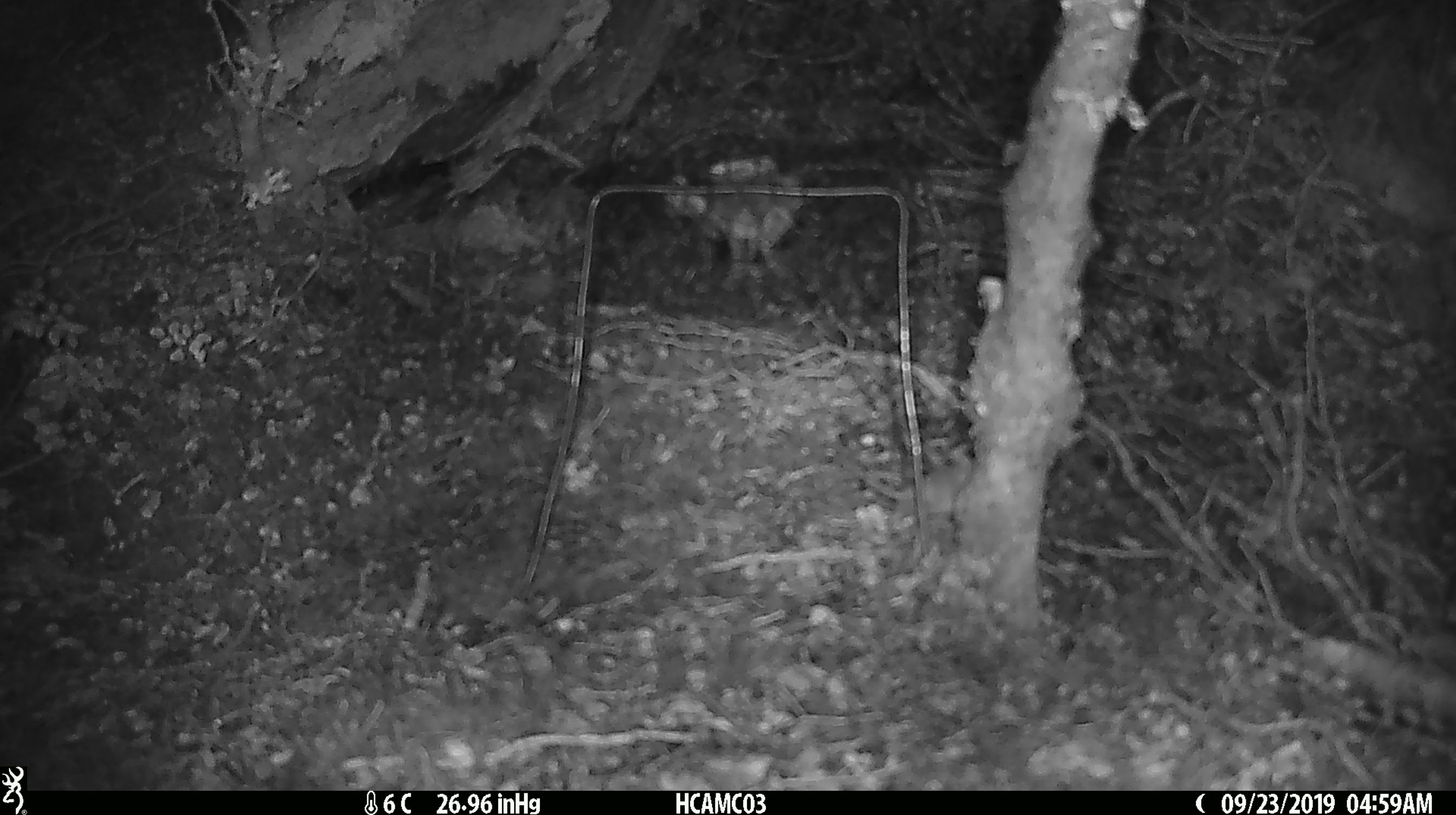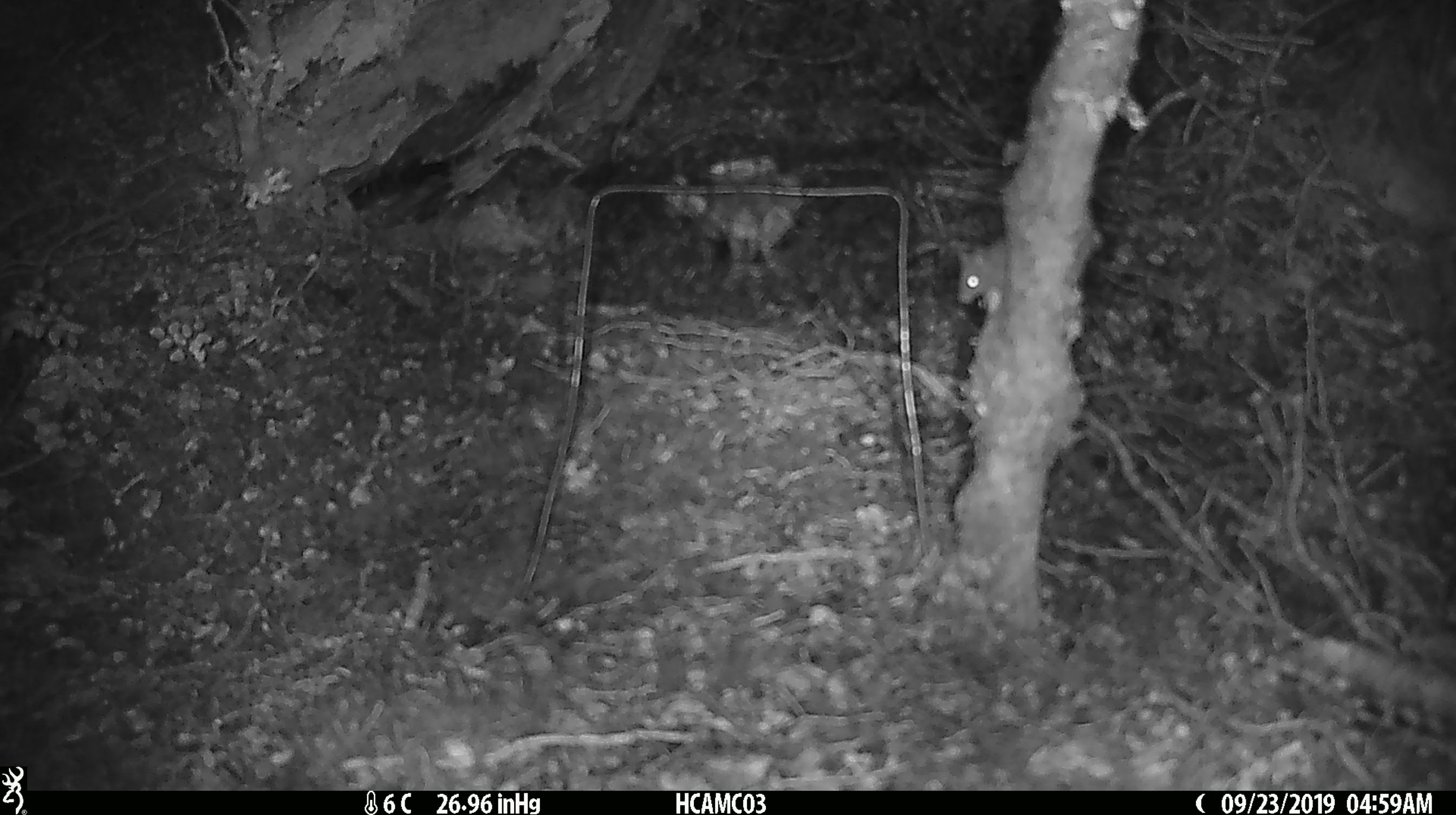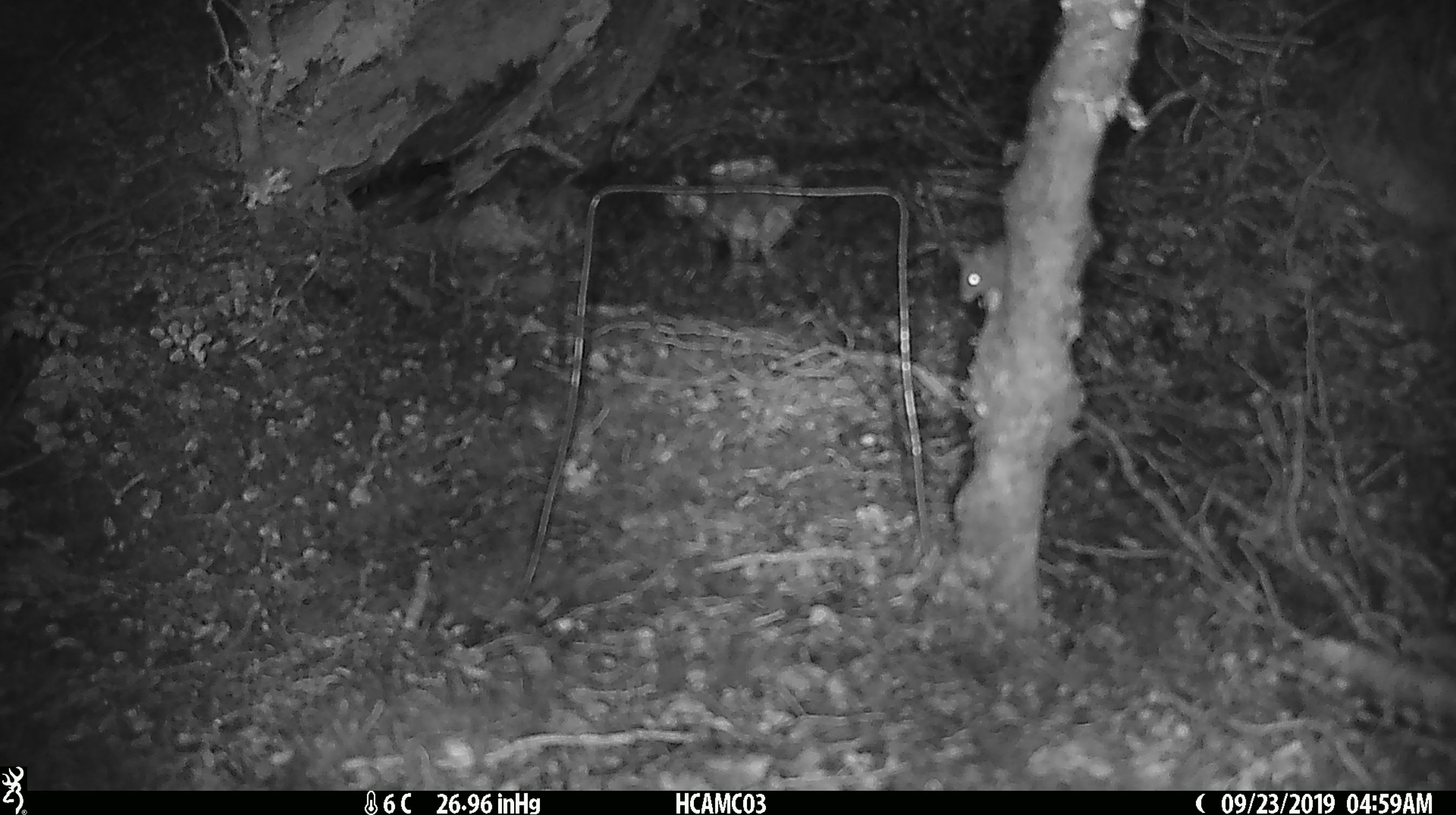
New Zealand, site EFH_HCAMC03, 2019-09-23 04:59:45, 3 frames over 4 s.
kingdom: Animalia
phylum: Chordata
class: Mammalia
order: Rodentia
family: Muridae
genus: Mus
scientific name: Mus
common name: mouse